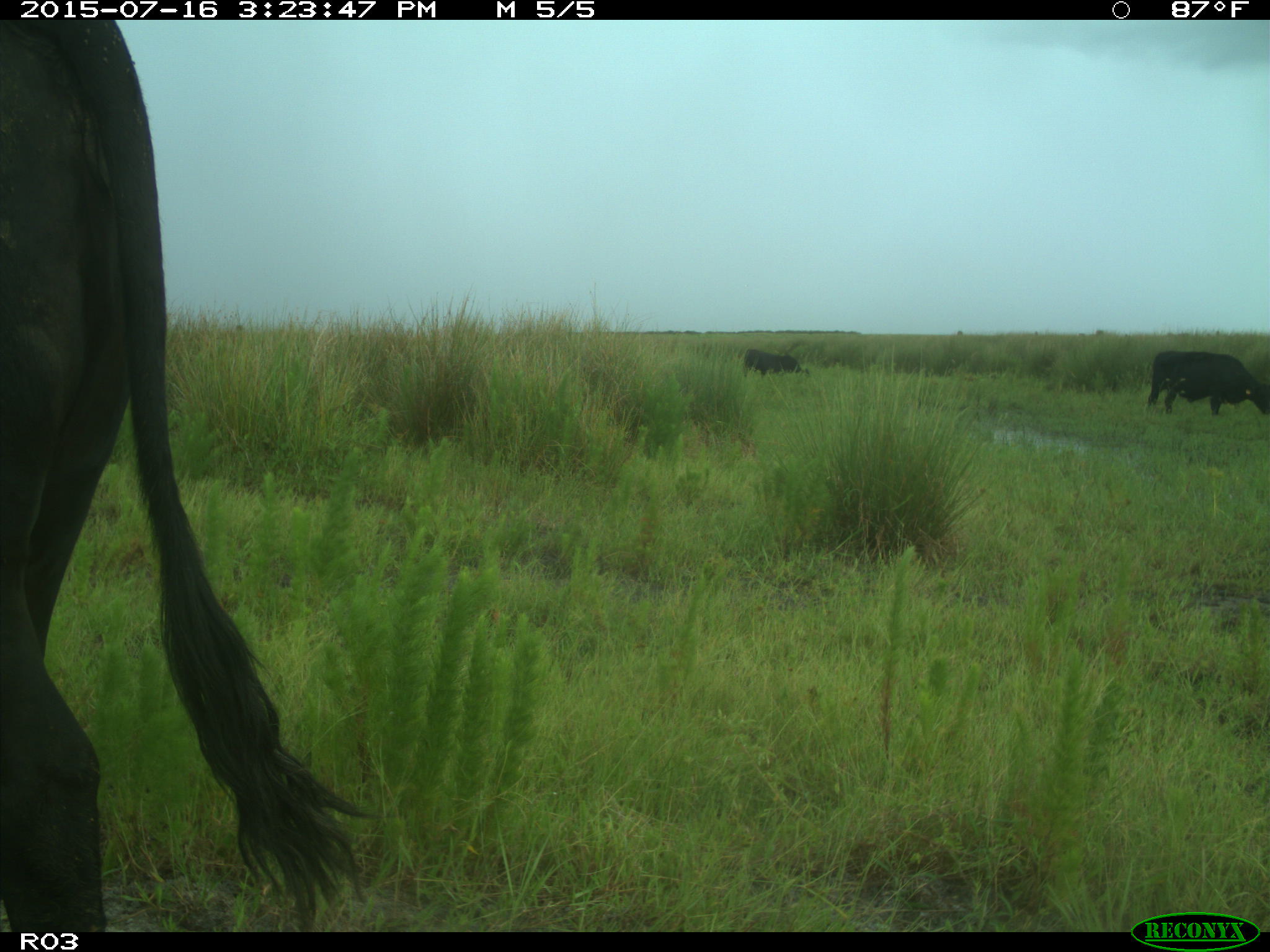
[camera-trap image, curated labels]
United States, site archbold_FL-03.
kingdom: Animalia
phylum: Chordata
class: Mammalia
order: Artiodactyla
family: Bovidae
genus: Bos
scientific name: Bos taurus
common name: domestic cow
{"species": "Bos taurus (domestic cow)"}